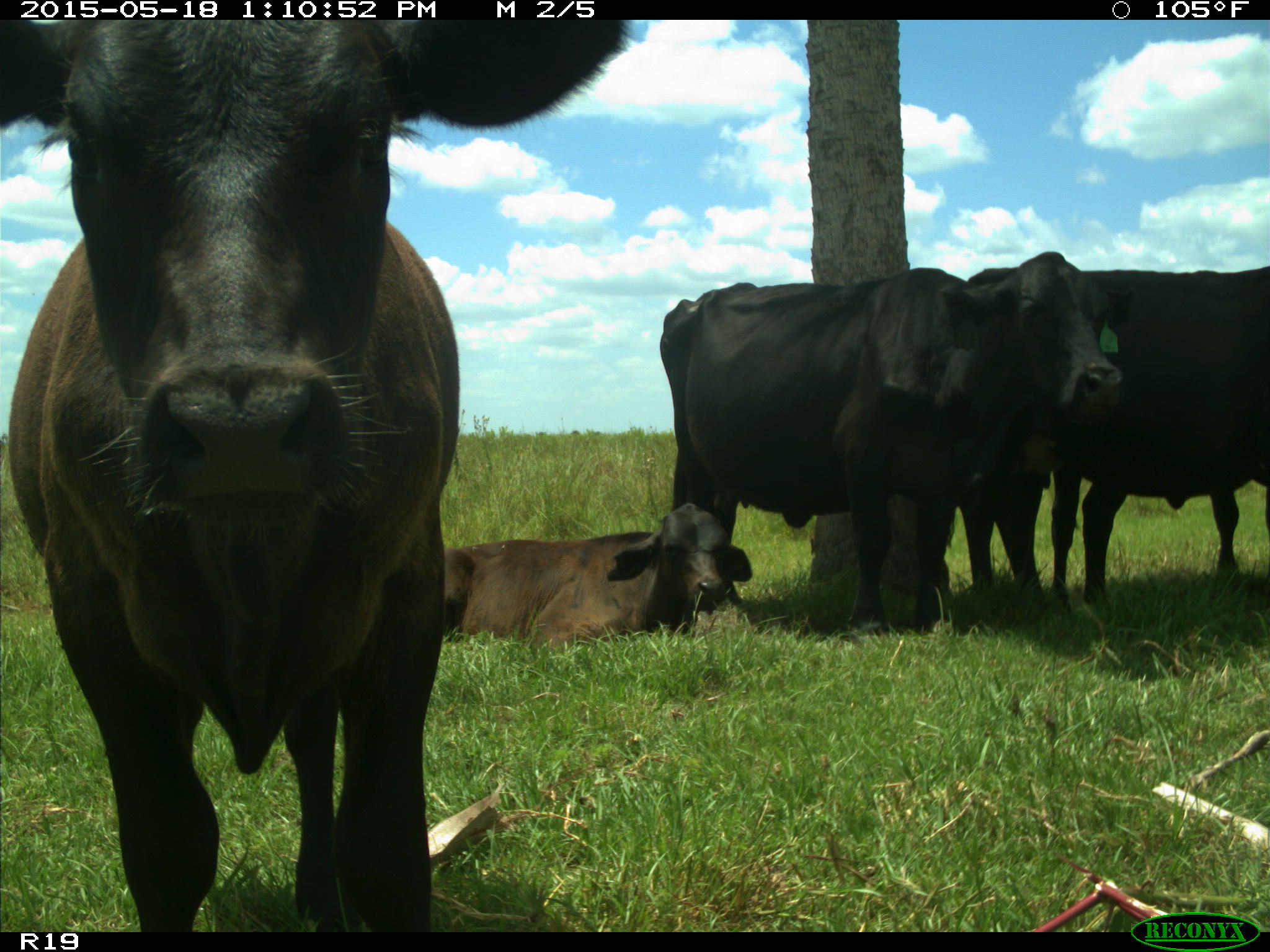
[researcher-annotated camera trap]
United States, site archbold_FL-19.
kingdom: Animalia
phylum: Chordata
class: Mammalia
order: Artiodactyla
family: Bovidae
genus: Bos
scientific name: Bos taurus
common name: domestic cow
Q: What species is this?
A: Bos taurus (domestic cow).